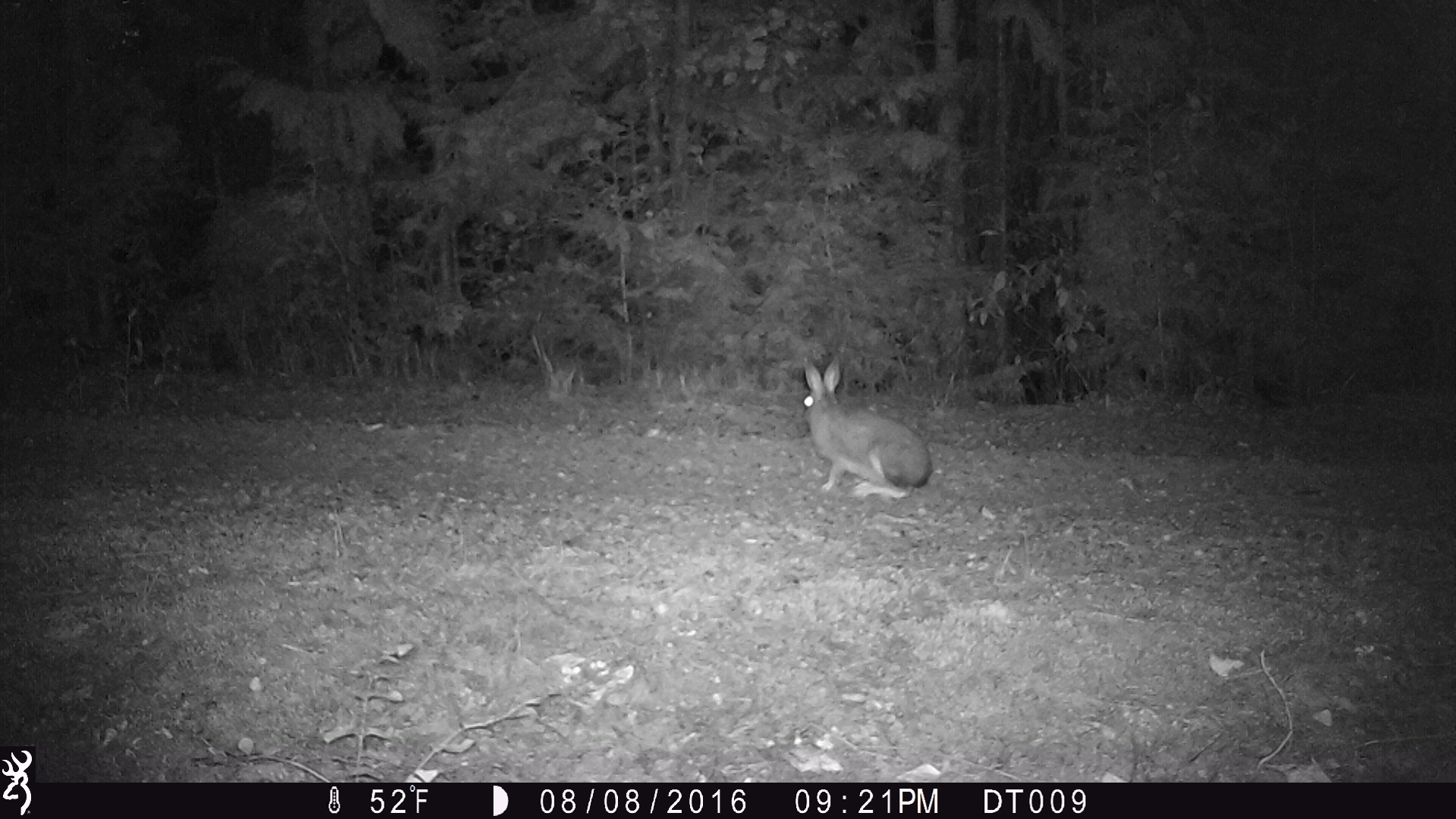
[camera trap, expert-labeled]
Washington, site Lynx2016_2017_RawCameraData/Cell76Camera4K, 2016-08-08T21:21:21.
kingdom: Animalia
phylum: Chordata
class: Mammalia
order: Lagomorpha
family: Leporidae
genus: Lepus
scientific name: Lepus americanus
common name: snowshoe hare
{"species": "Lepus americanus (snowshoe hare)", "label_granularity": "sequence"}